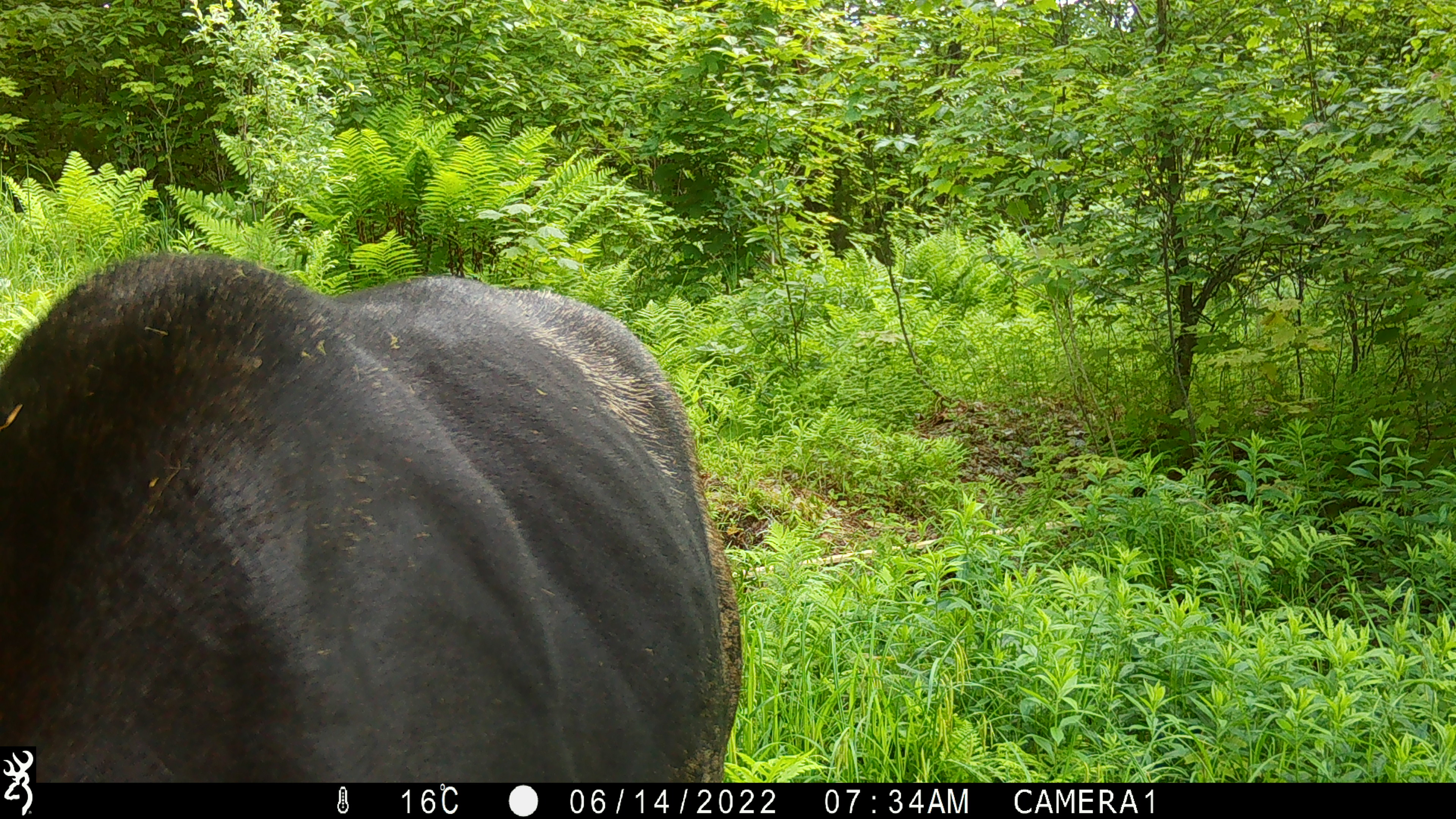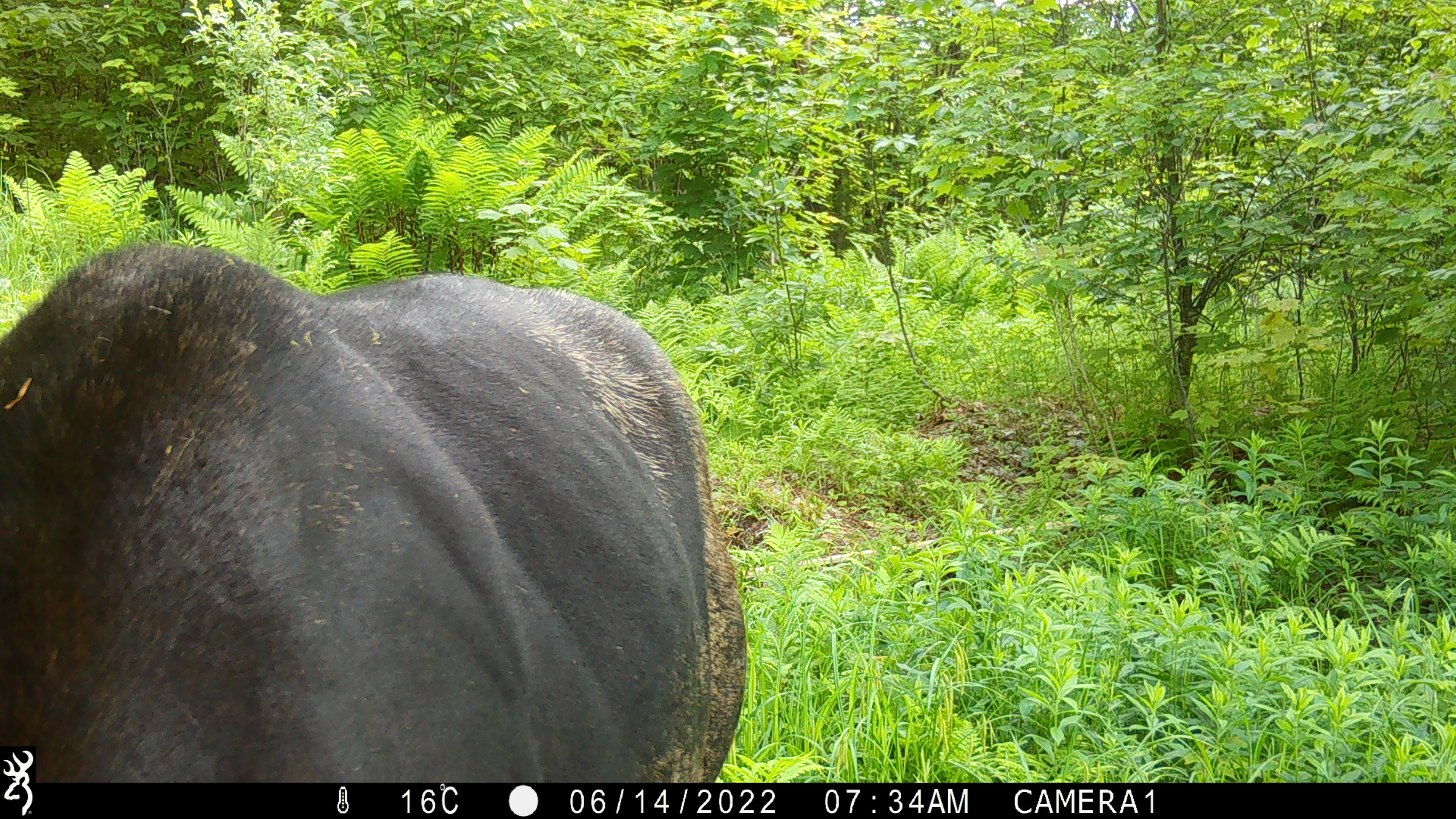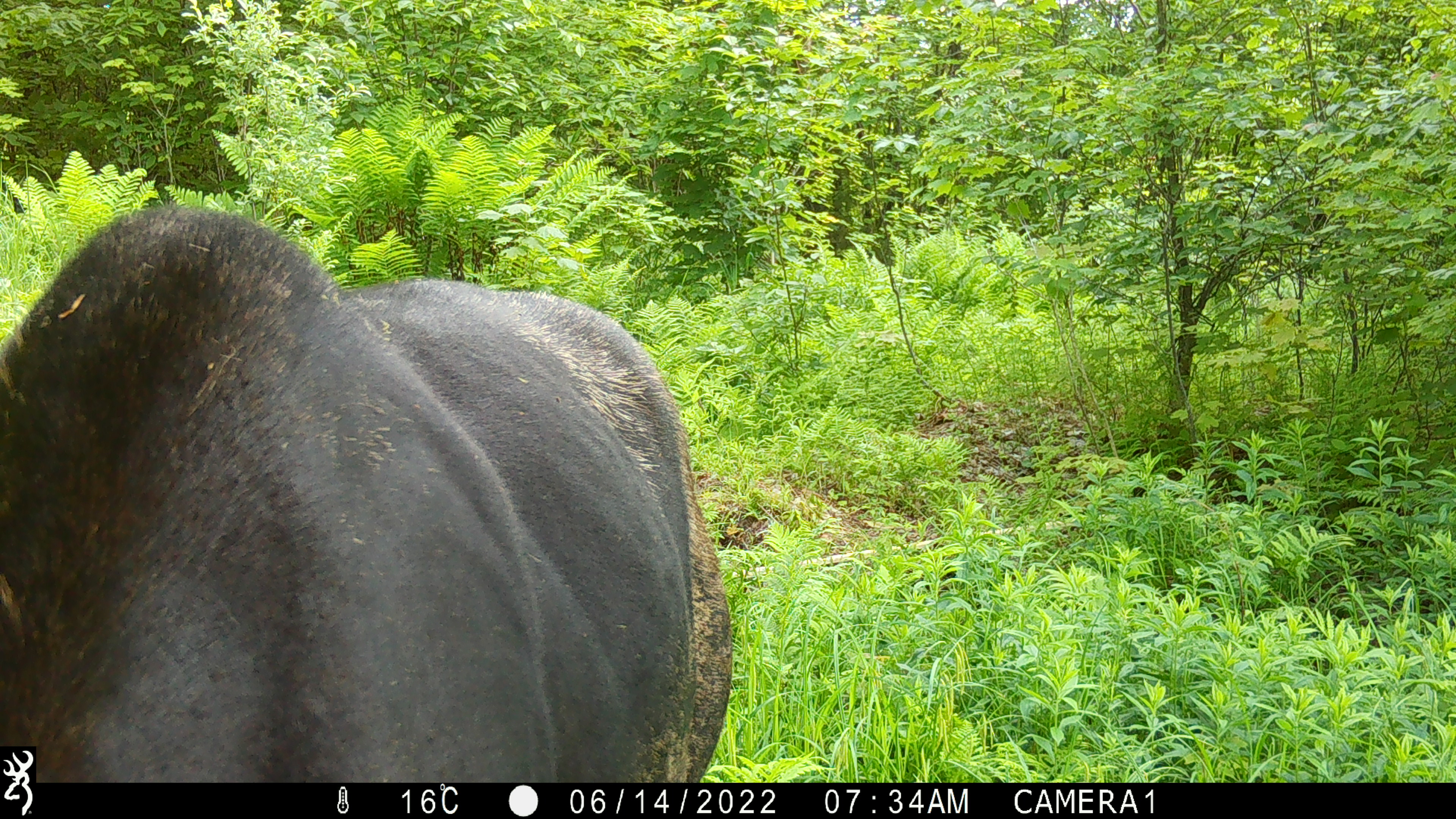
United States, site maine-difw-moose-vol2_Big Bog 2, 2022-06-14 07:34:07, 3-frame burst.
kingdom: Animalia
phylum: Chordata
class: Mammalia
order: Artiodactyla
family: Cervidae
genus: Alces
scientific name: Alces alces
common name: moose